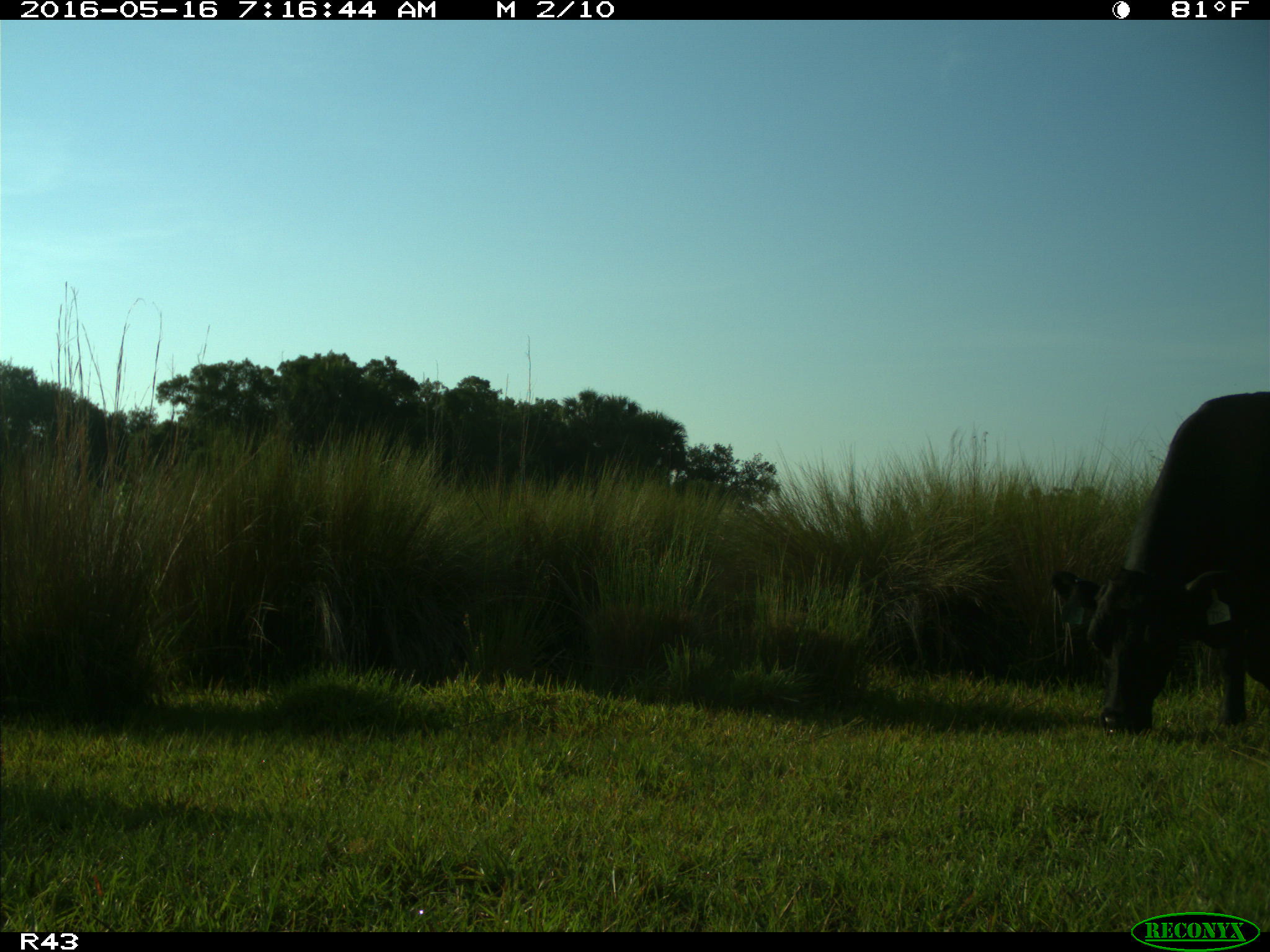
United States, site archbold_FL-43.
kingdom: Animalia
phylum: Chordata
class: Mammalia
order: Artiodactyla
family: Bovidae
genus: Bos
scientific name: Bos taurus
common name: domestic cow